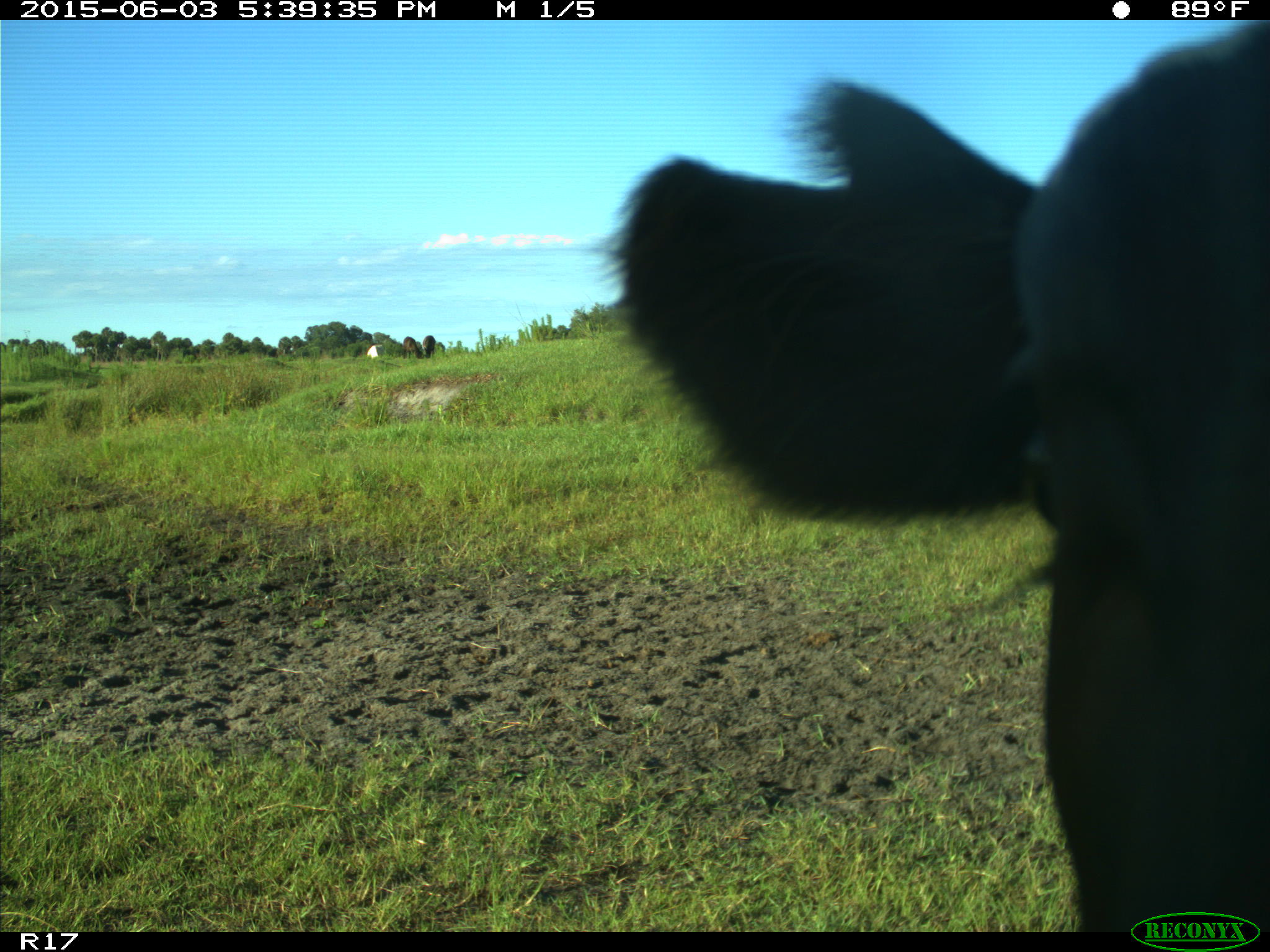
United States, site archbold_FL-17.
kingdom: Animalia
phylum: Chordata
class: Mammalia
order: Artiodactyla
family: Bovidae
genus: Bos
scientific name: Bos taurus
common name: domestic cow